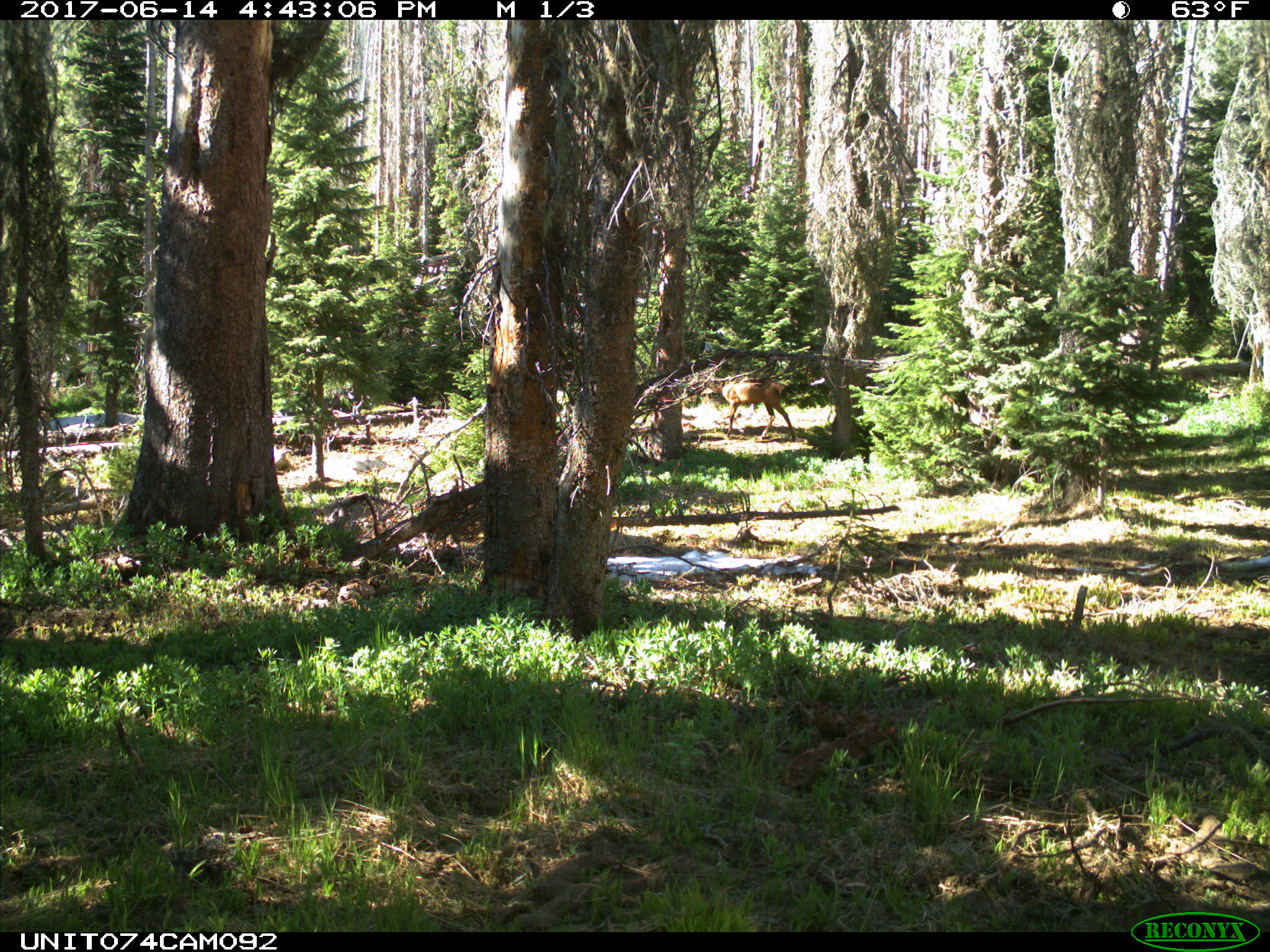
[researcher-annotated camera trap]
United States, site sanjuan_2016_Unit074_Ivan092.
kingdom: Animalia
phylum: Chordata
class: Mammalia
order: Artiodactyla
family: Cervidae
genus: Odocoileus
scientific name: Odocoileus hemionus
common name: mule deer